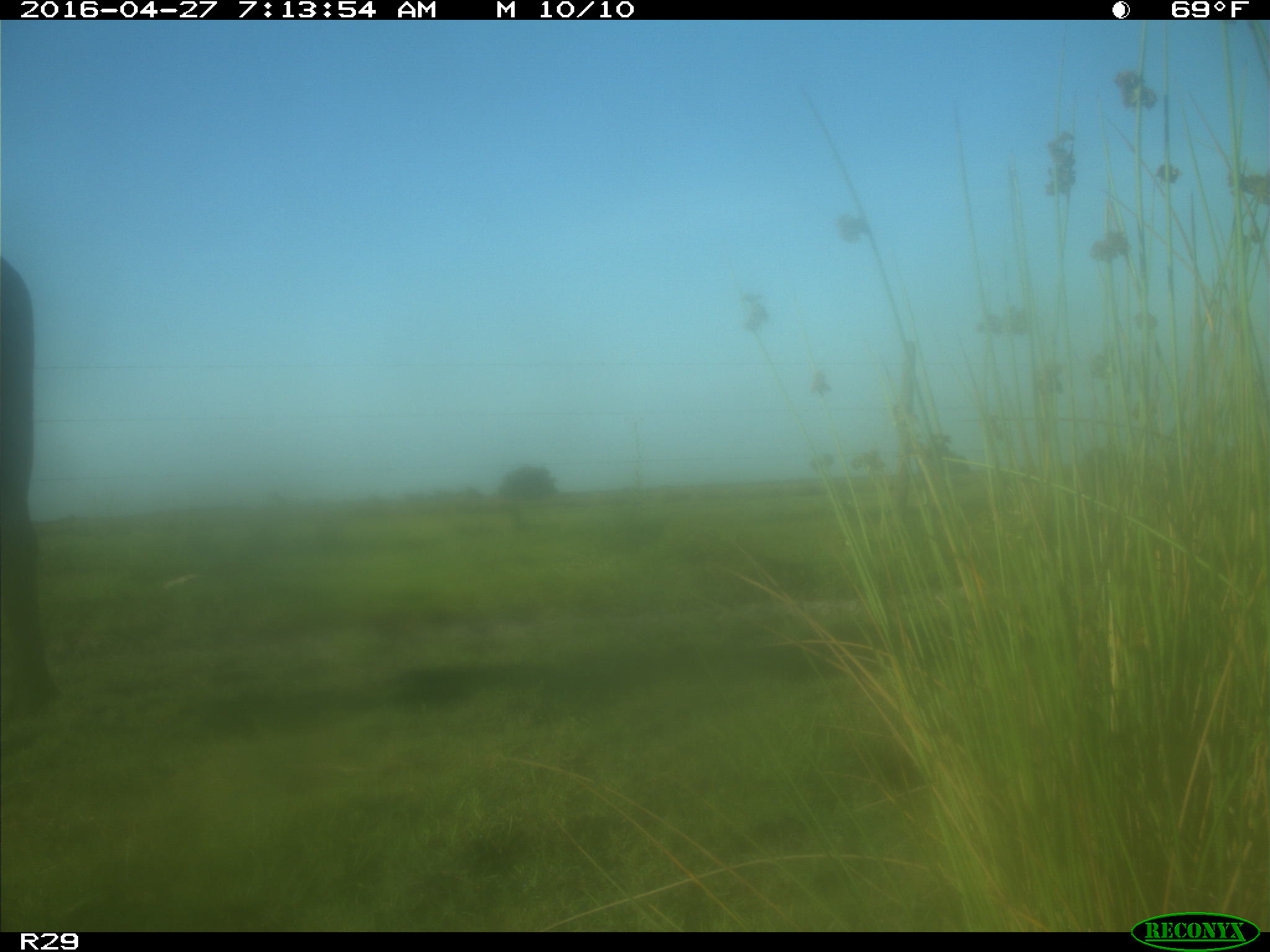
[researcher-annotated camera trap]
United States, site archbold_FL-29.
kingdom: Animalia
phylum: Chordata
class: Mammalia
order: Artiodactyla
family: Bovidae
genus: Bos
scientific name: Bos taurus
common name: domestic cow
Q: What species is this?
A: Bos taurus (domestic cow).